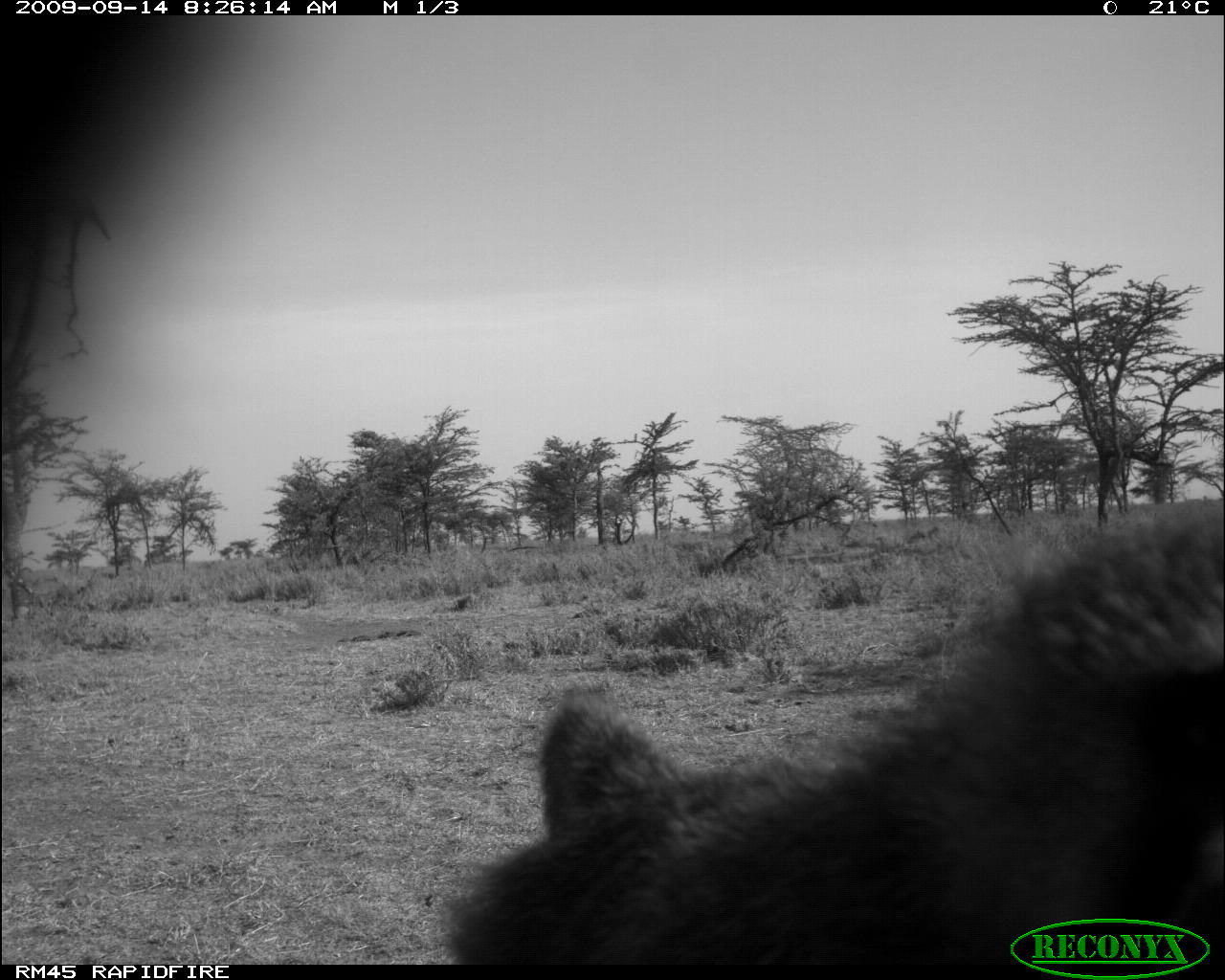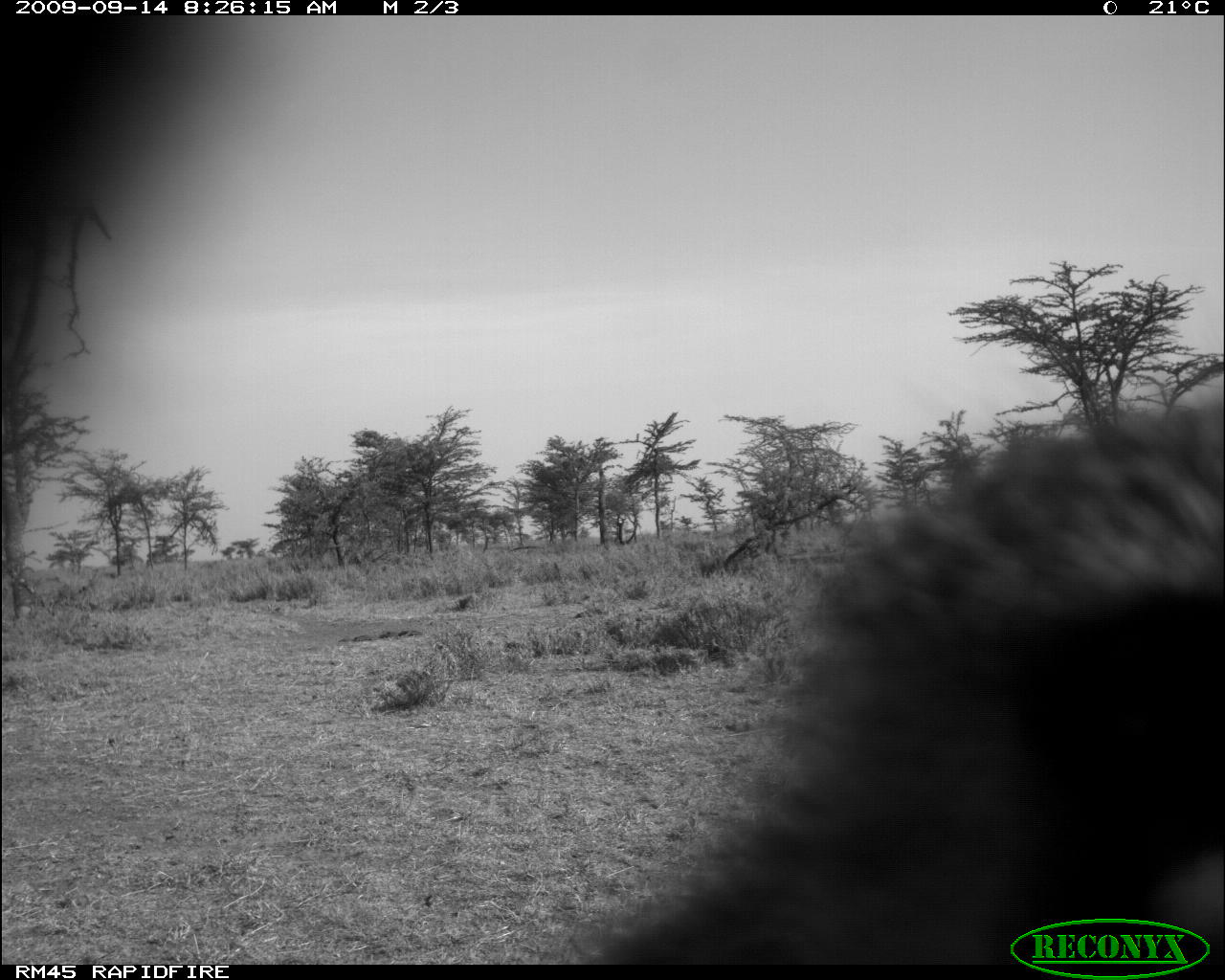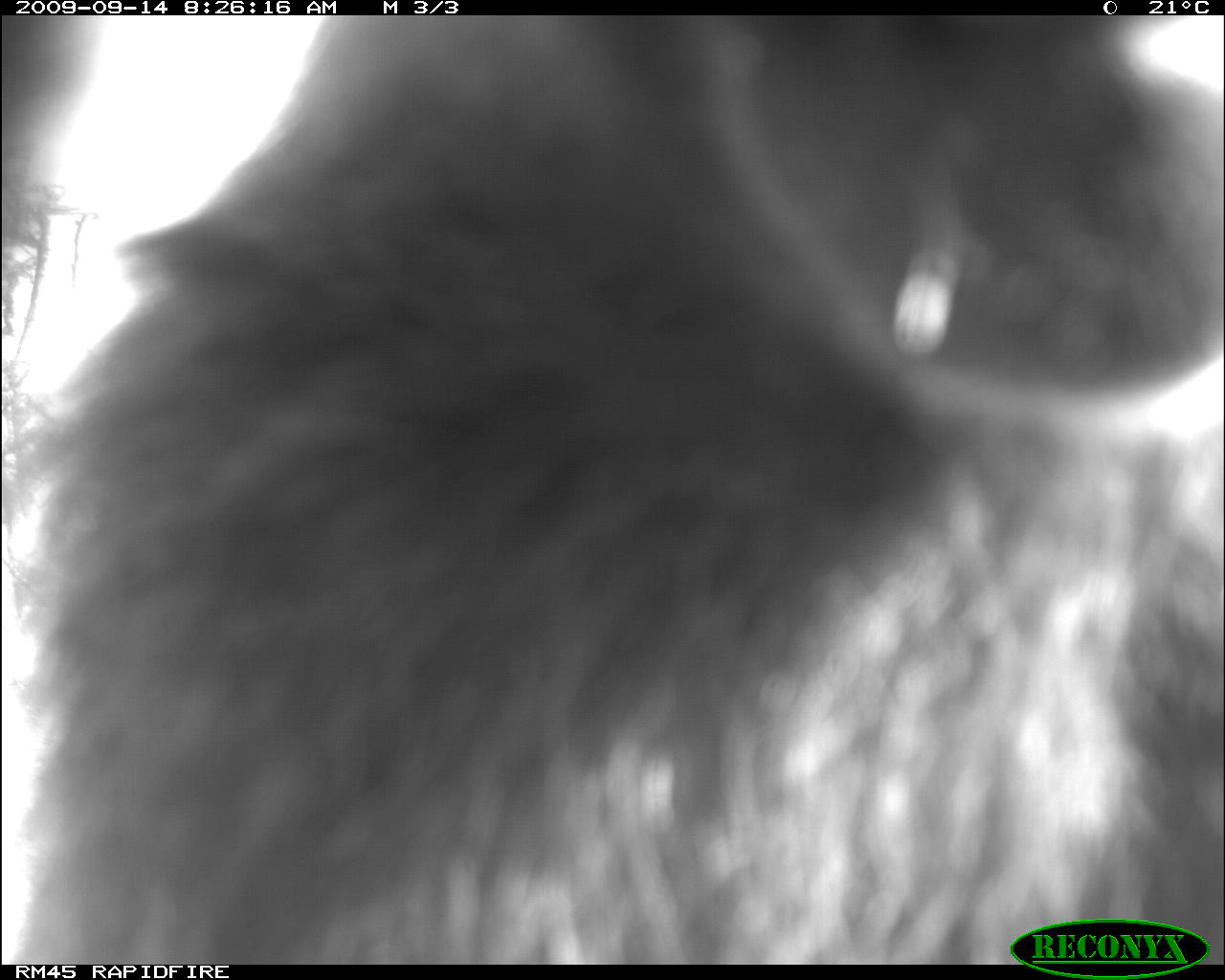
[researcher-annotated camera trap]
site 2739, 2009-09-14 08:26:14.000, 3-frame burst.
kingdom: Animalia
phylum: Chordata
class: Mammalia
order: Primates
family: Cercopithecidae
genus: Papio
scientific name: Papio anubis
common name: olive baboon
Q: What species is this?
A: Papio anubis (olive baboon).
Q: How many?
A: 1.